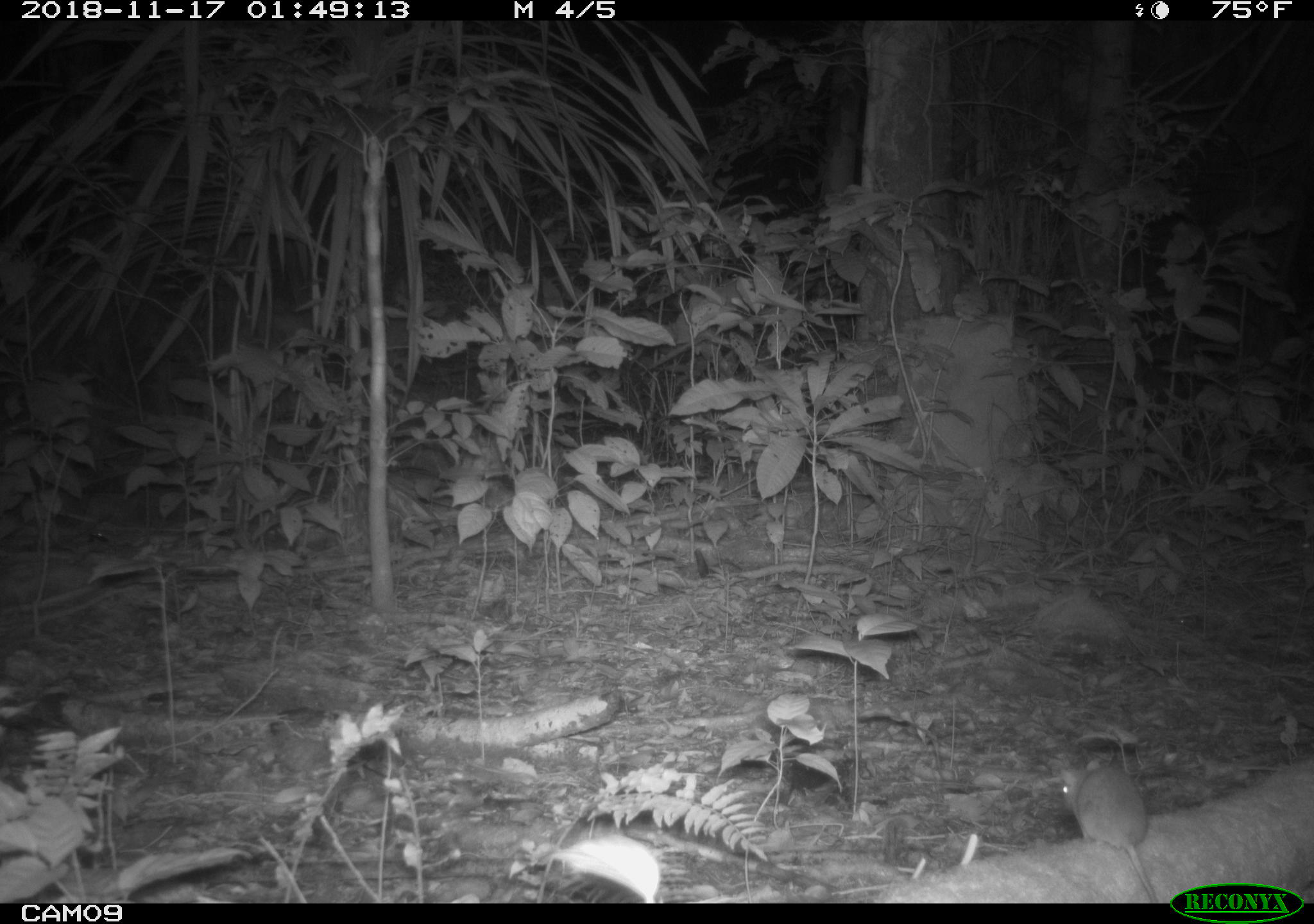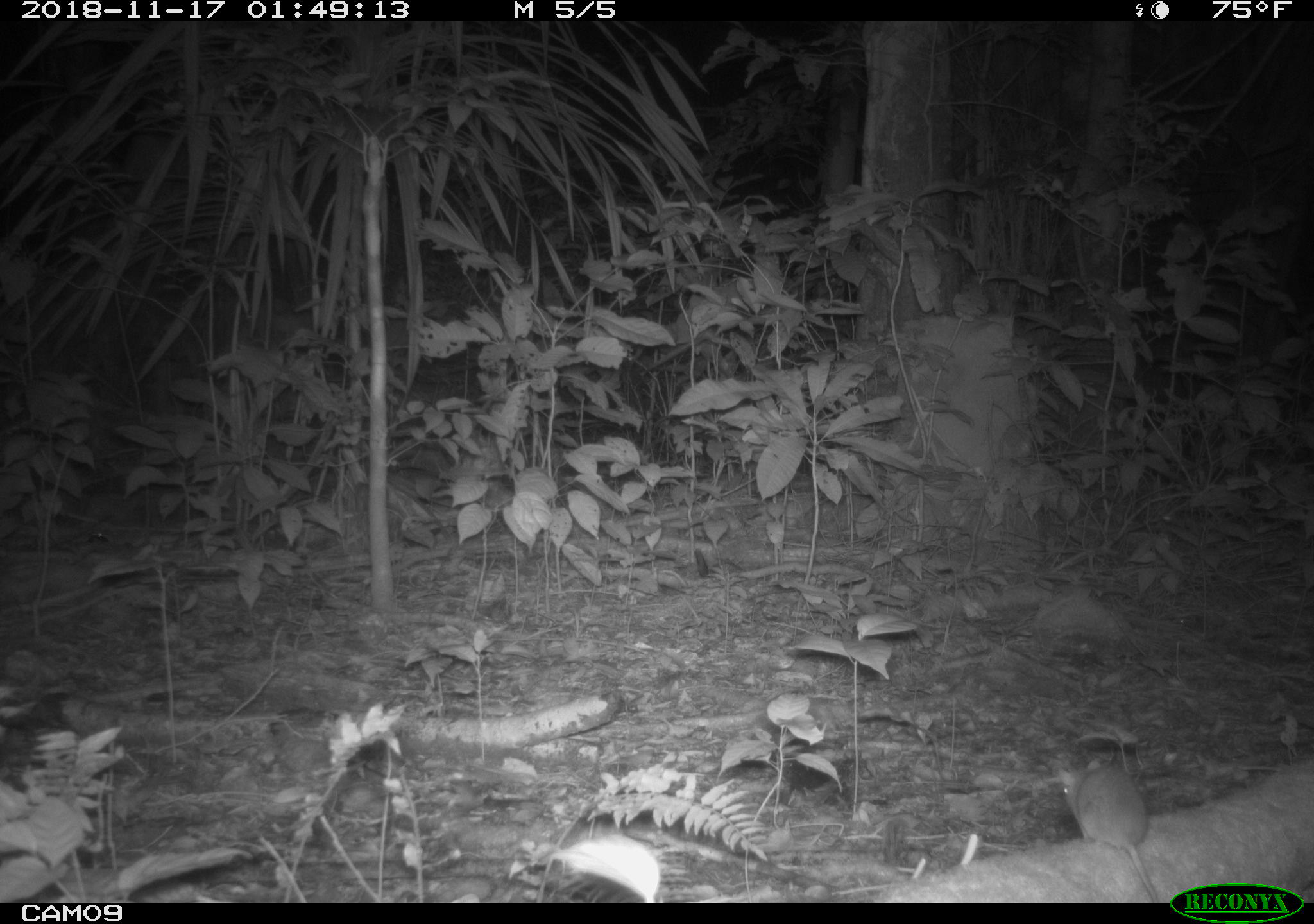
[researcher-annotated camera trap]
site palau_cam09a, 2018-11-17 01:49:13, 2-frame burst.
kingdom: Animalia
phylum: Chordata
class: Mammalia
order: Rodentia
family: Muridae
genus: Rattus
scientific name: Rattus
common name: rat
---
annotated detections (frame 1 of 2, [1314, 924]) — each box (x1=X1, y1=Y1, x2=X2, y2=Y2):
rat: (x1=1049, y1=750, x2=1163, y2=905)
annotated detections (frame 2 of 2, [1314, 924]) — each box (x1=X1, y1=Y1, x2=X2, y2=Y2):
rat: (x1=1054, y1=756, x2=1163, y2=905)